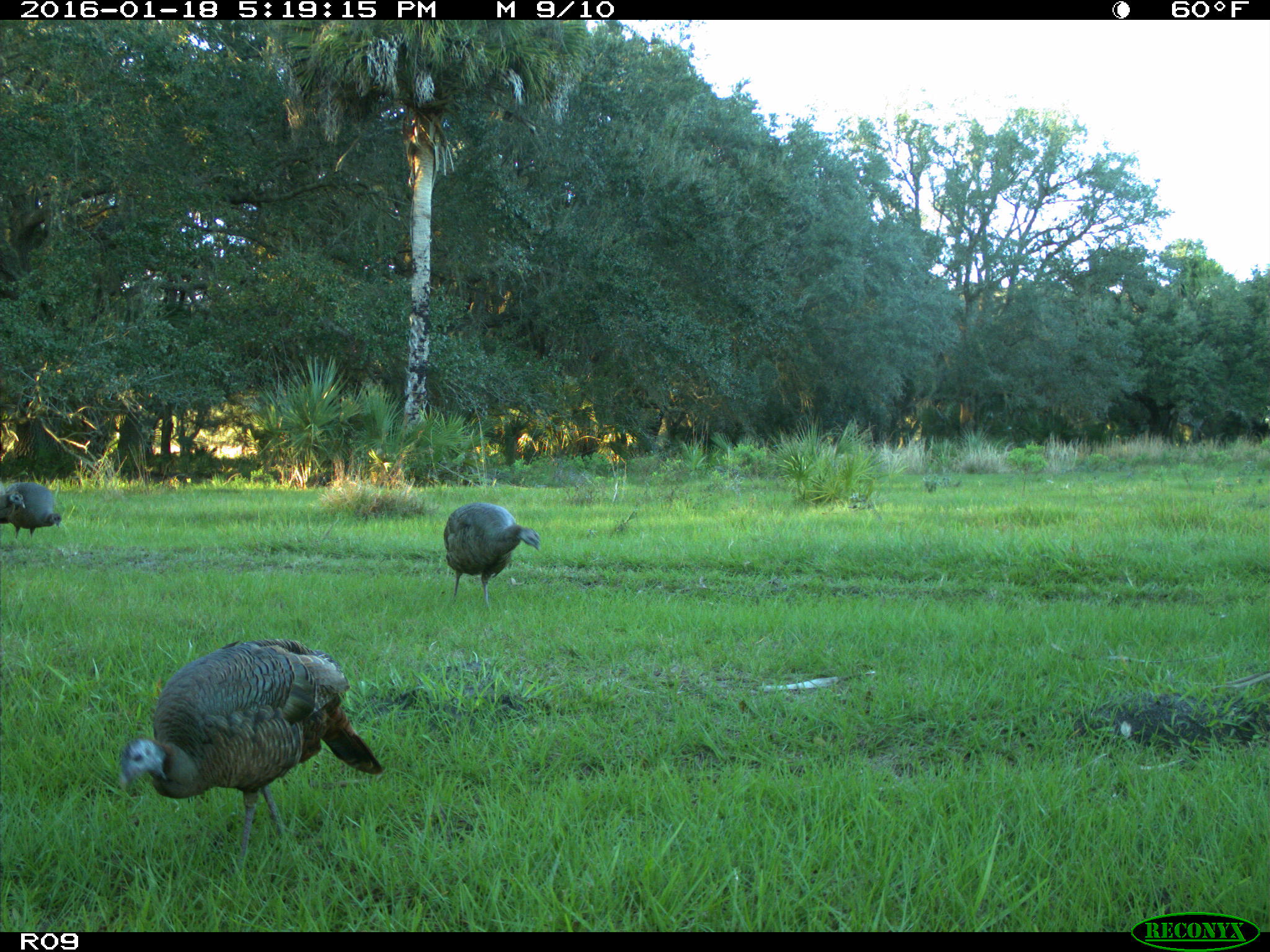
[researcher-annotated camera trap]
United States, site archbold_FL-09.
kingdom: Animalia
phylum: Chordata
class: Aves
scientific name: Aves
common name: birds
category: unidentified bird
Unidentified bird (birds) (Aves).